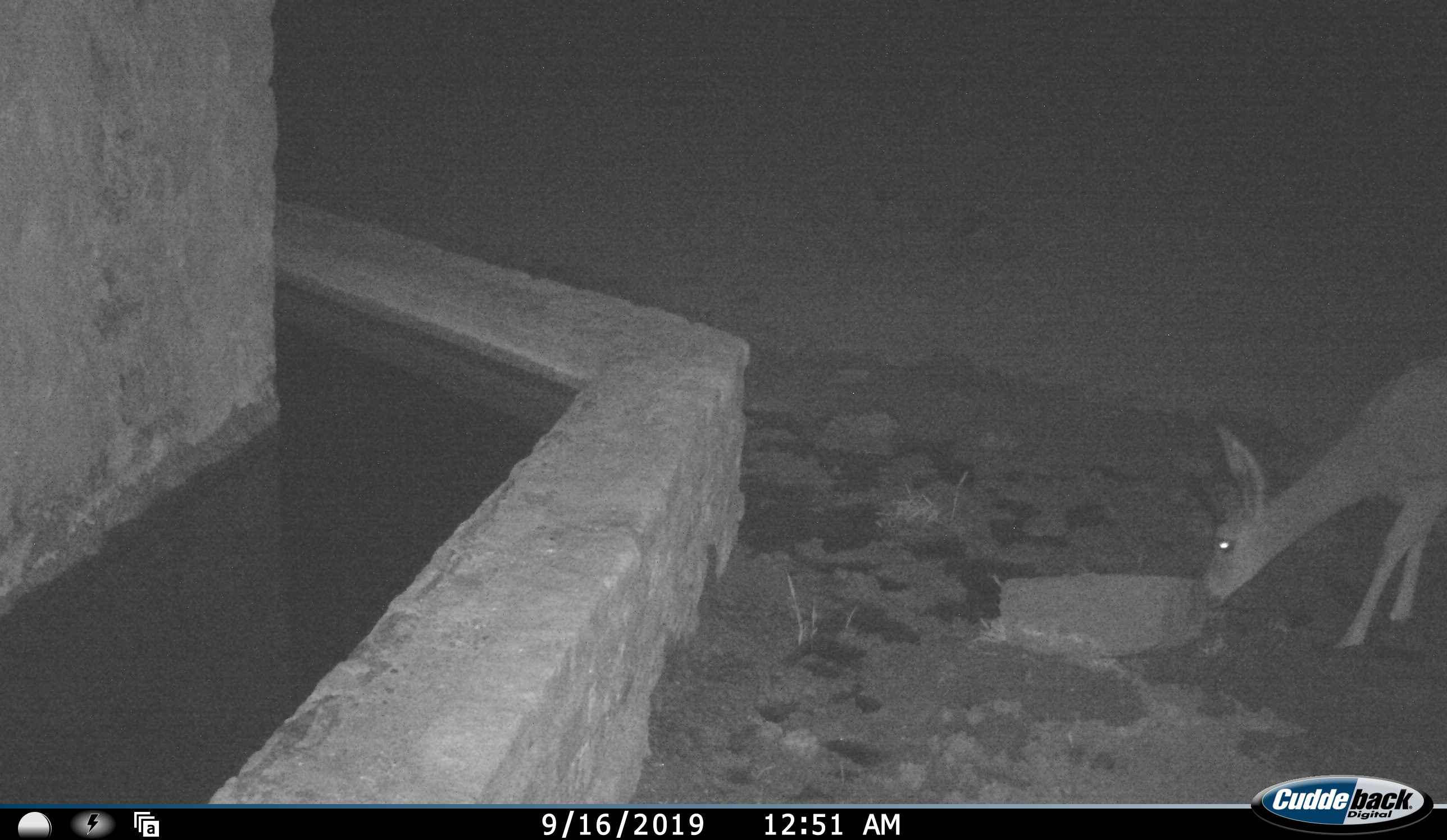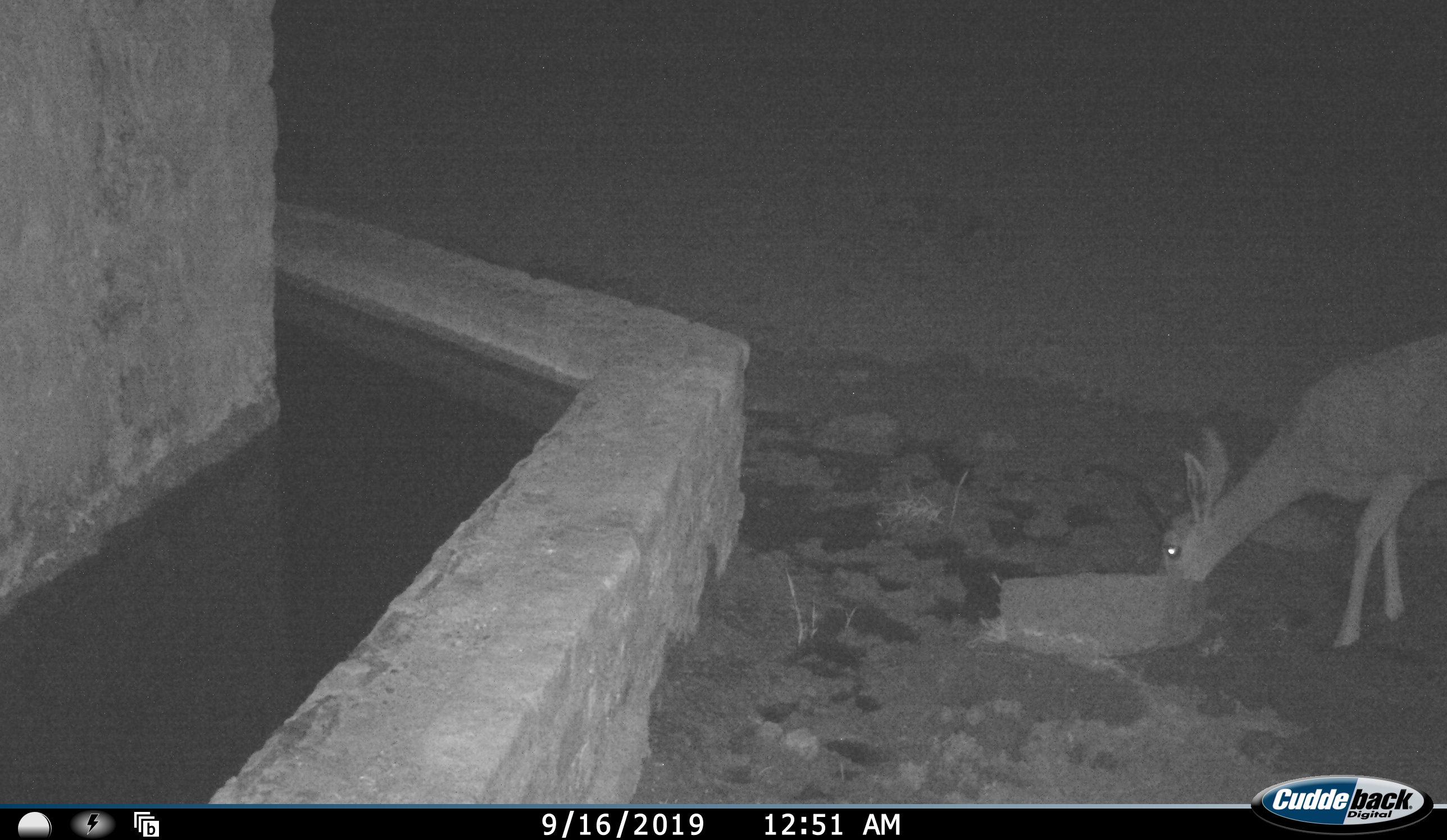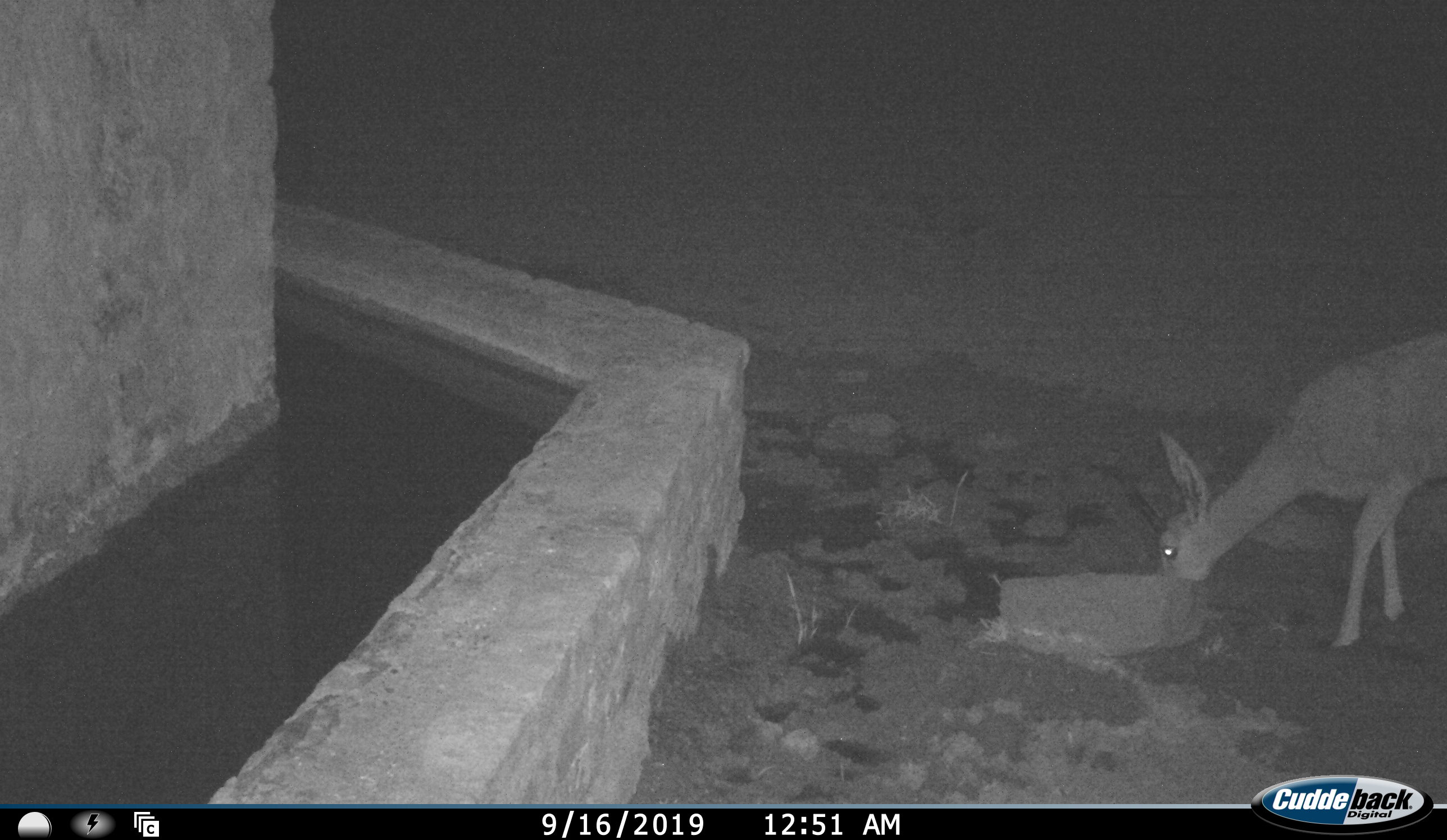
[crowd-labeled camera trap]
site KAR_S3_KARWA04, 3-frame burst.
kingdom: Animalia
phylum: Chordata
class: Mammalia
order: Artiodactyla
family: Bovidae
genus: Pelea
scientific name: Pelea capreolus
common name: grey rhebok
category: rhebokgrey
Rhebokgrey (grey rhebok) (Pelea capreolus), count 1. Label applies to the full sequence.